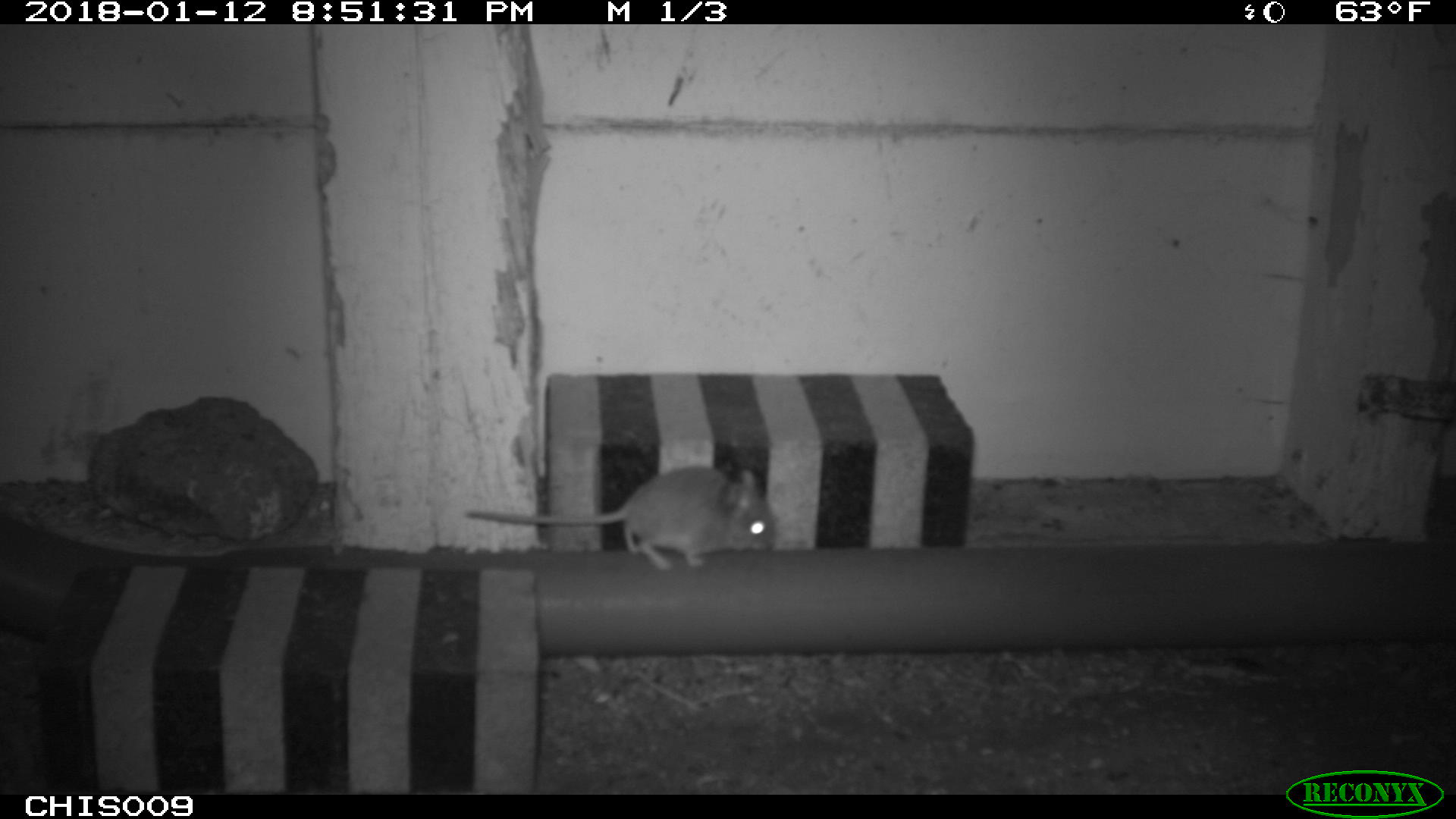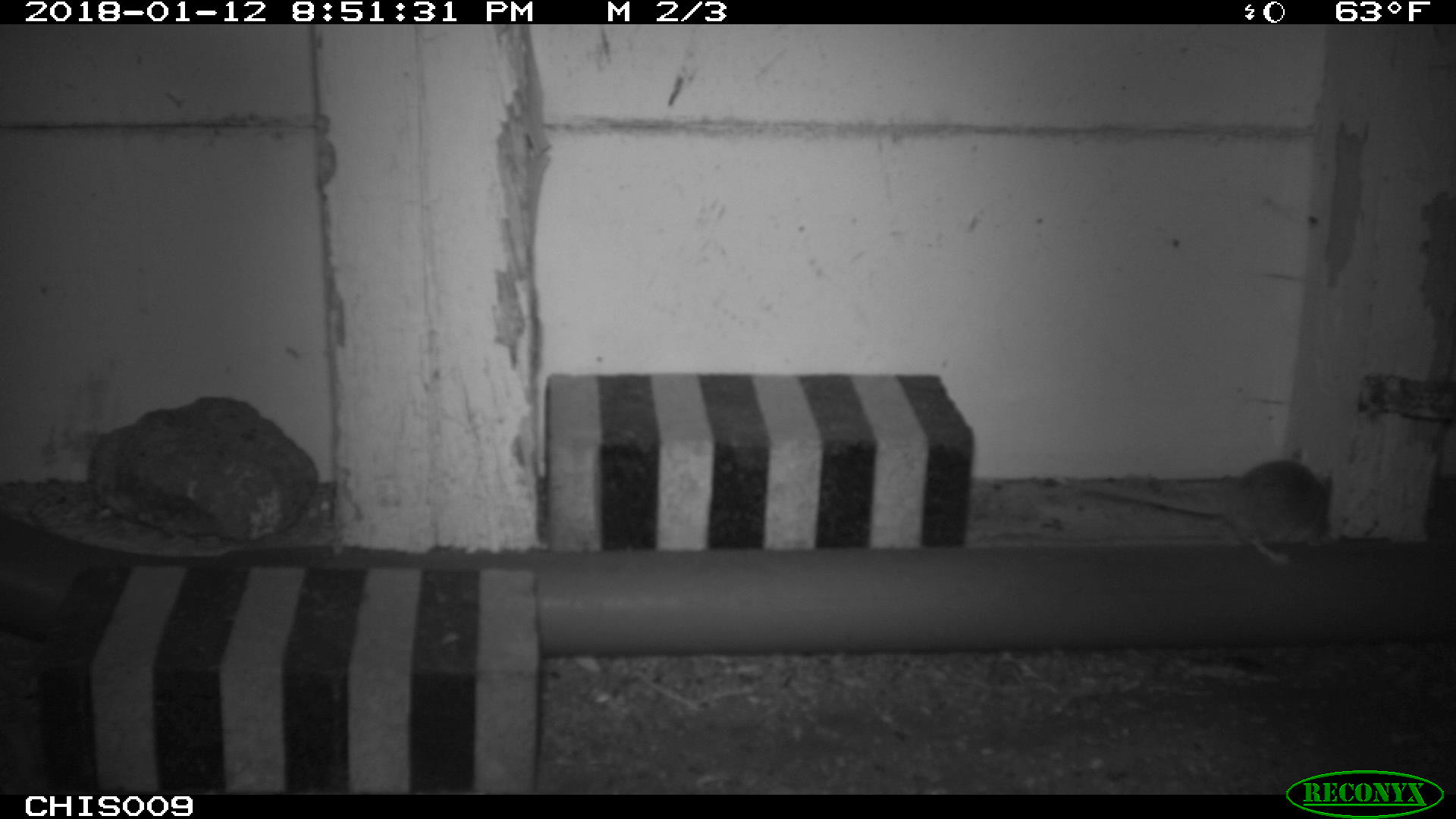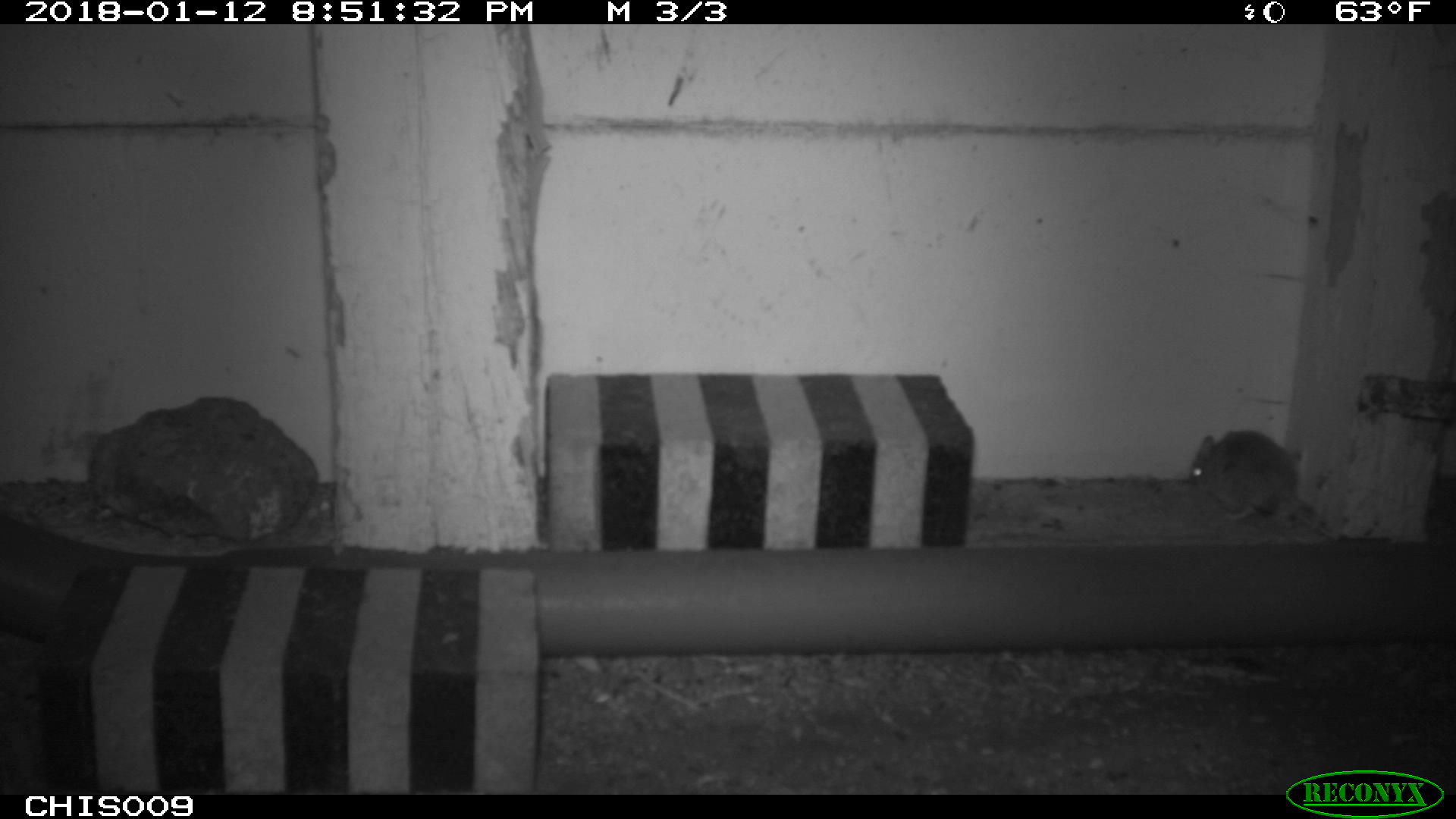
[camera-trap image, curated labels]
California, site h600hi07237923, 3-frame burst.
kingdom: Animalia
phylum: Chordata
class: Mammalia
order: Rodentia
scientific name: Rodentia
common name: rodent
Rodent (Rodentia).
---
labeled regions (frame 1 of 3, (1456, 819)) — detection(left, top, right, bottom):
rodent: detection(465, 464, 776, 570)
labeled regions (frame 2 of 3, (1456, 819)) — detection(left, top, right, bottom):
rodent: detection(1065, 460, 1332, 563)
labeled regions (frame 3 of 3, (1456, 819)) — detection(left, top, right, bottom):
rodent: detection(1188, 428, 1341, 542)